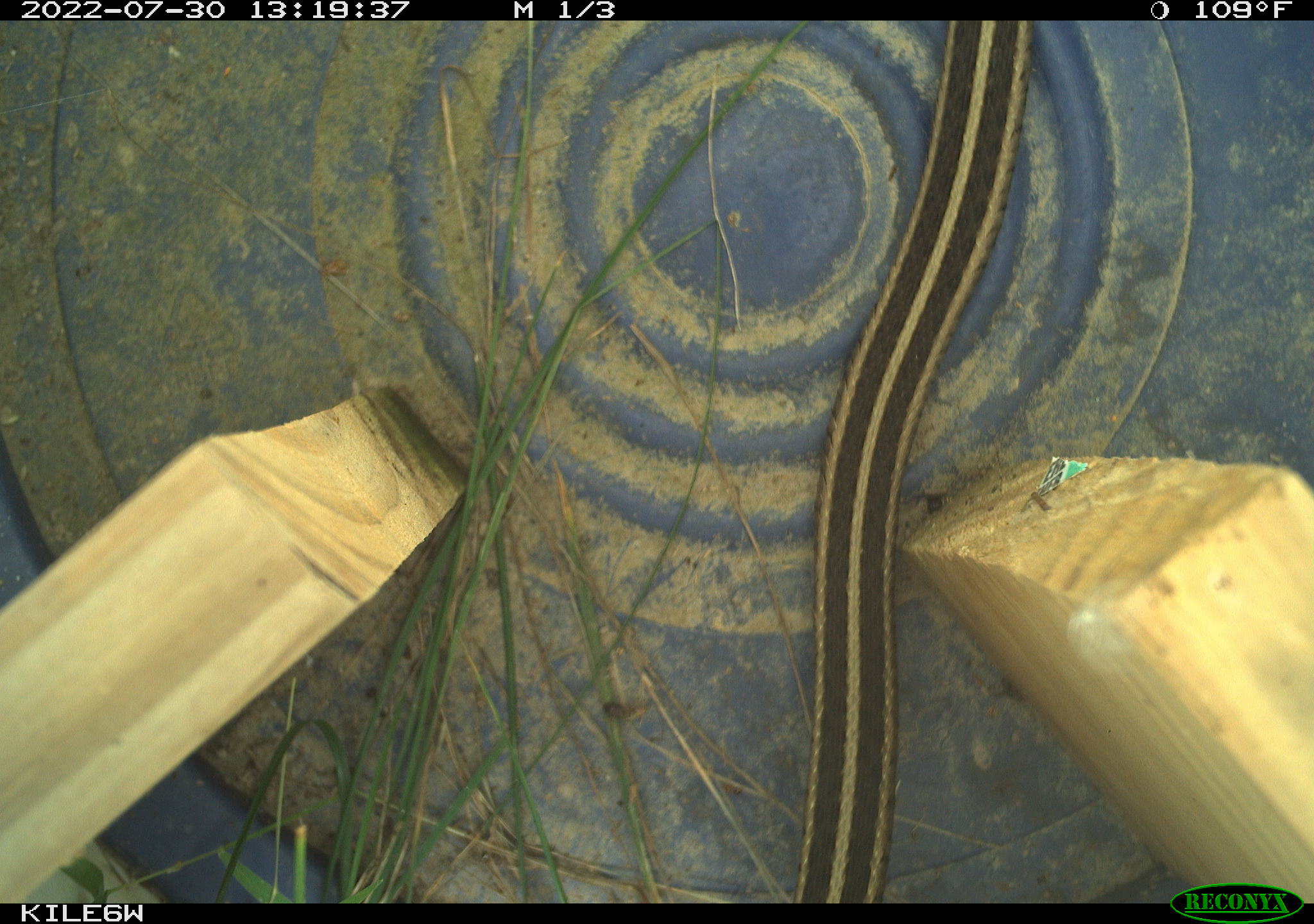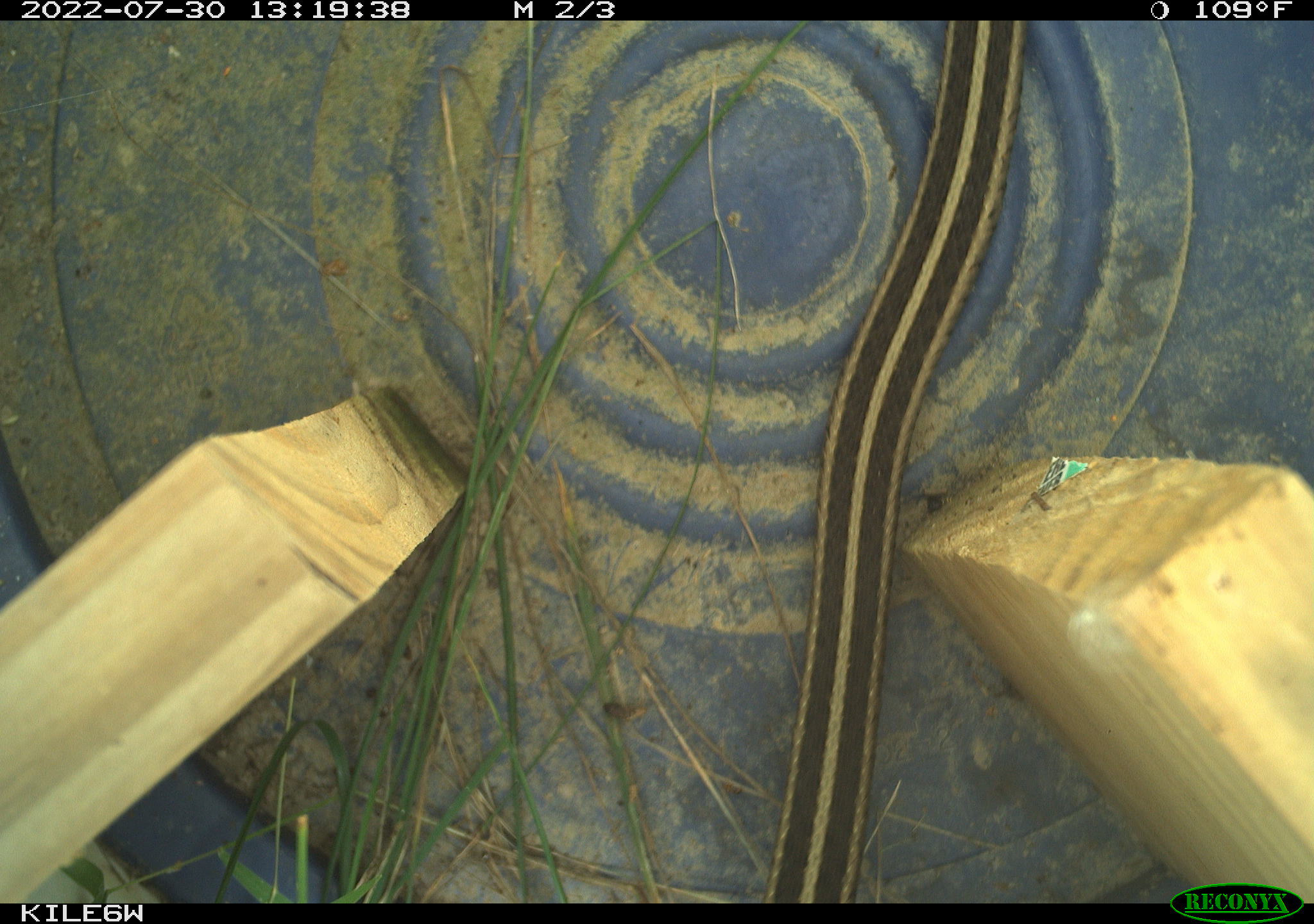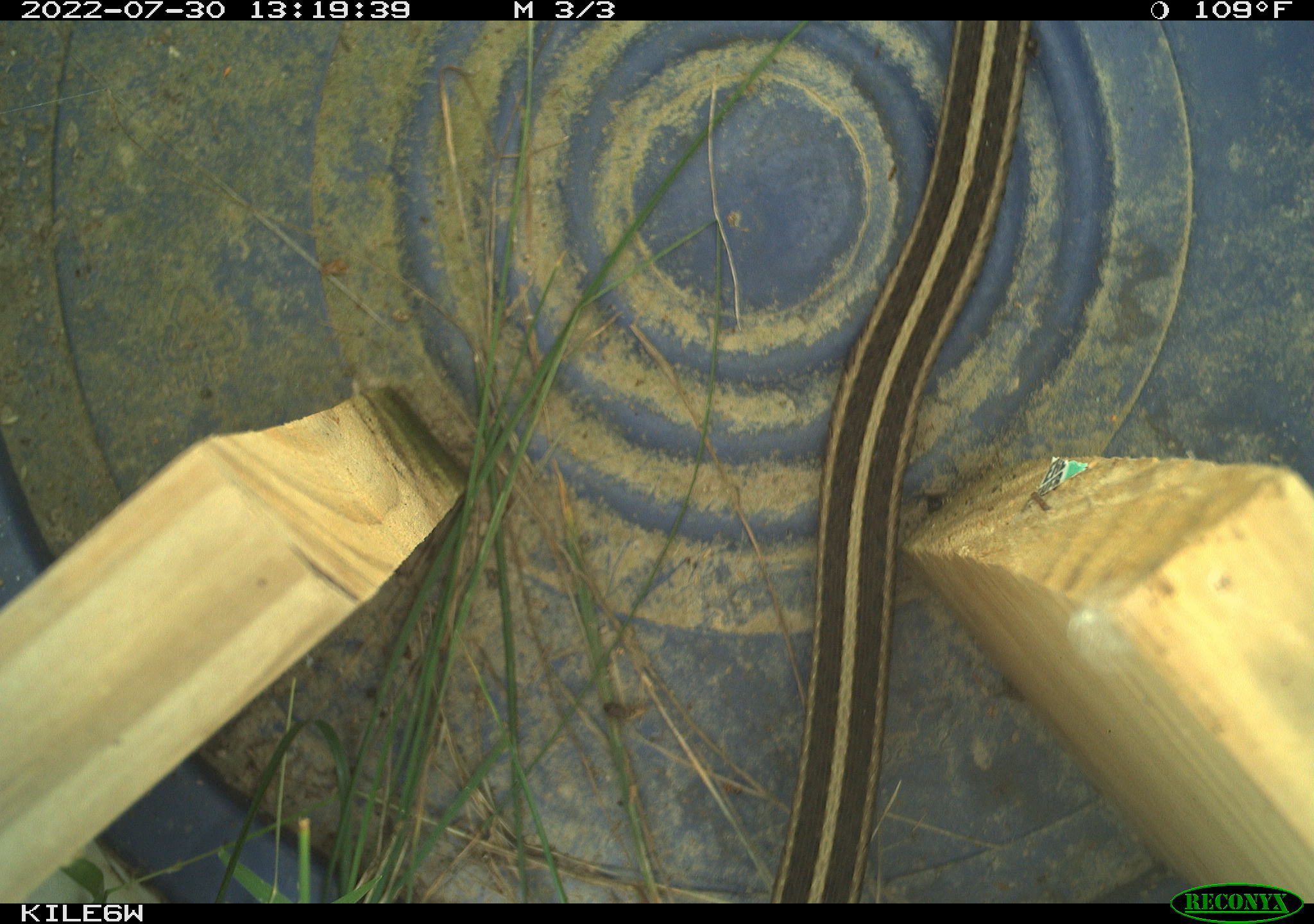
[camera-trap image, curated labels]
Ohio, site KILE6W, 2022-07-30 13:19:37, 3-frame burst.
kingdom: Animalia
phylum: Chordata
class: Reptilia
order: Squamata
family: Colubridae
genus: Thamnophis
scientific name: Thamnophis sirtalis sirtalis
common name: eastern gartersnake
Eastern gartersnake (Thamnophis sirtalis sirtalis).